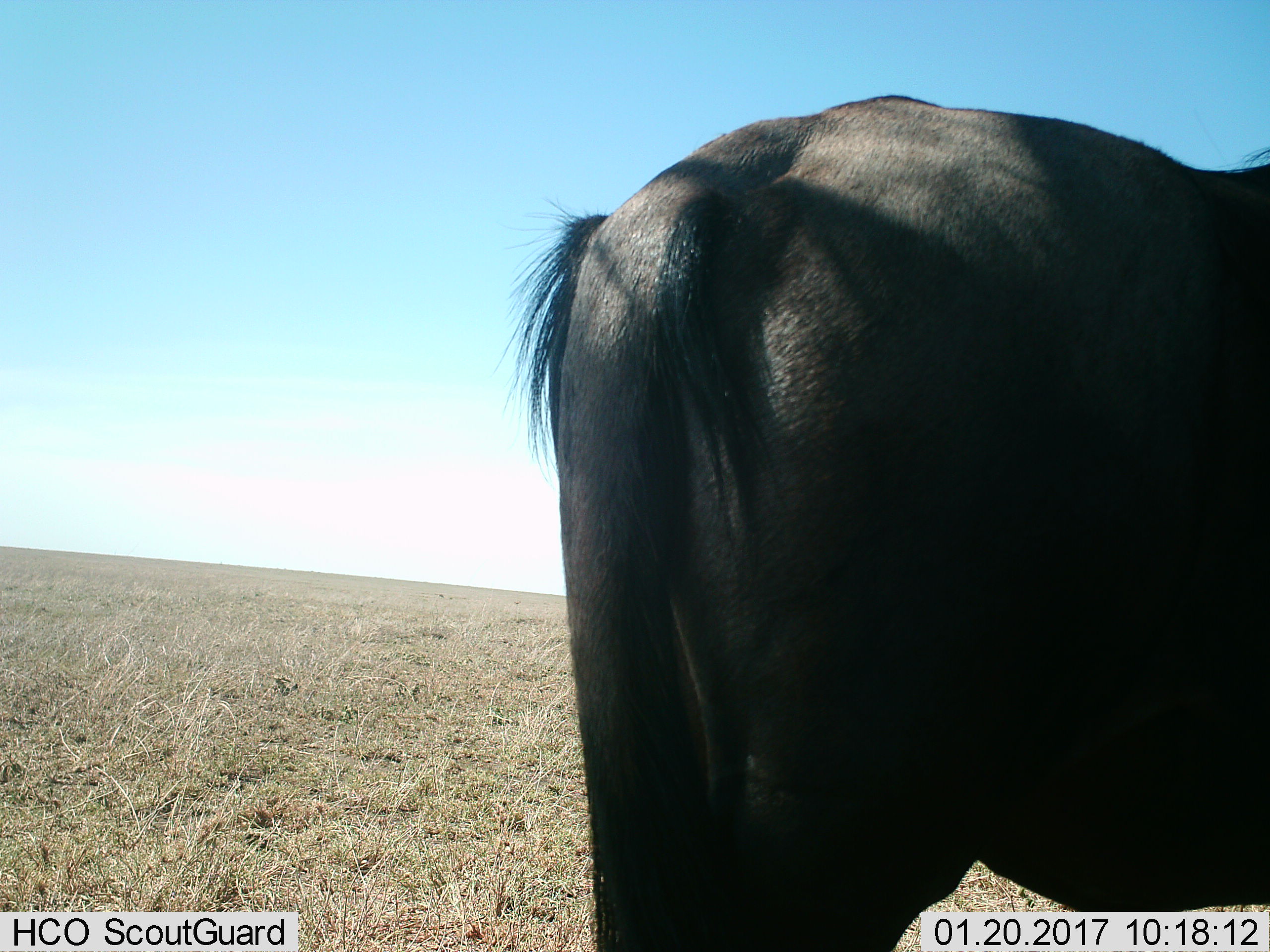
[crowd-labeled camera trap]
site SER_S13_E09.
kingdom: Animalia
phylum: Chordata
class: Mammalia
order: Artiodactyla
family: Bovidae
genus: Connochaetes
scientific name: Connochaetes taurinus taurinus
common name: blue wildebeest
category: wildebeestblue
Wildebeestblue (blue wildebeest) (Connochaetes taurinus taurinus), count 1. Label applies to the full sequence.